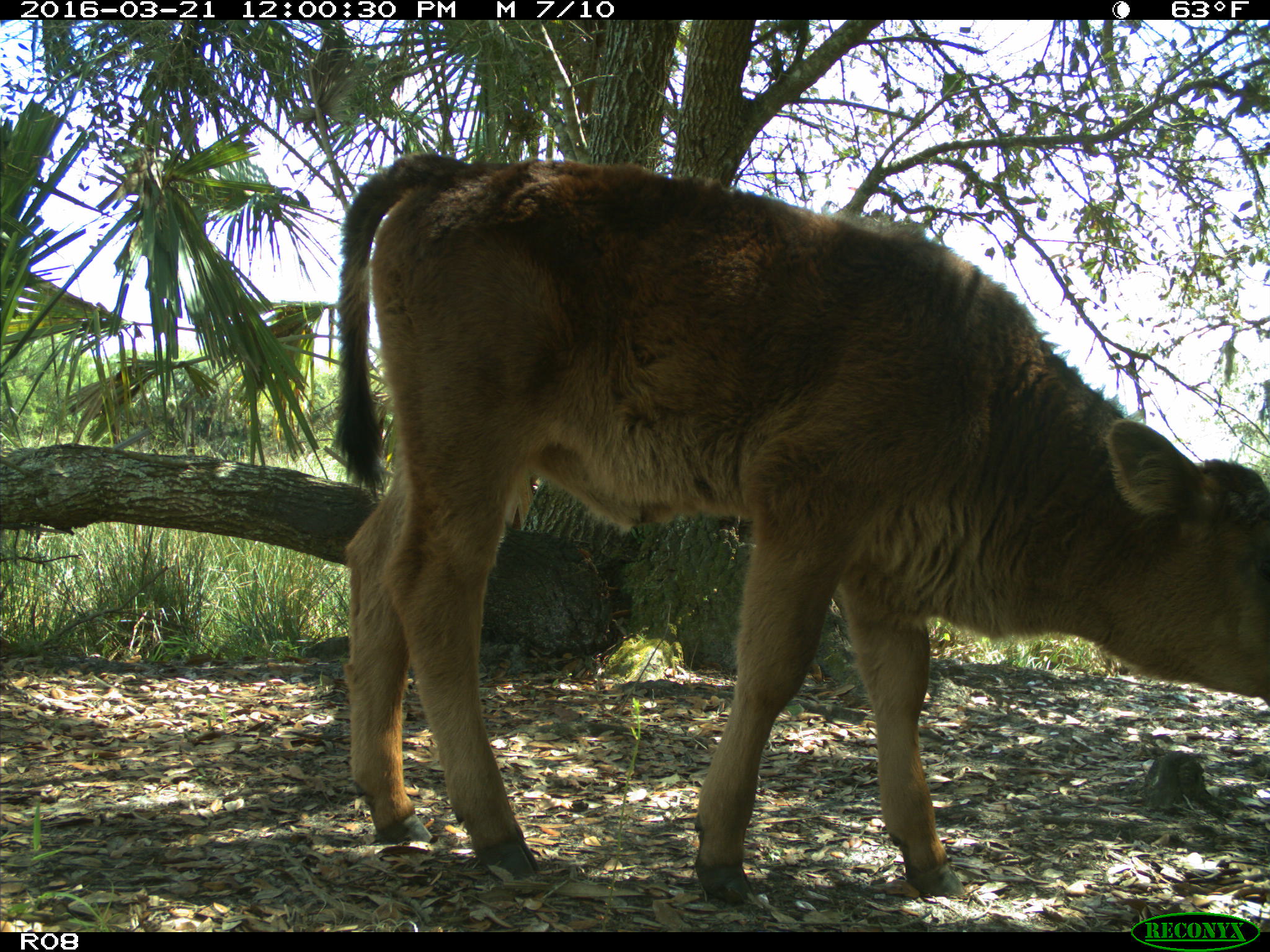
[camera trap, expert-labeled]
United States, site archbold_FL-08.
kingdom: Animalia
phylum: Chordata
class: Mammalia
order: Artiodactyla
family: Bovidae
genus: Bos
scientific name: Bos taurus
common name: domestic cow